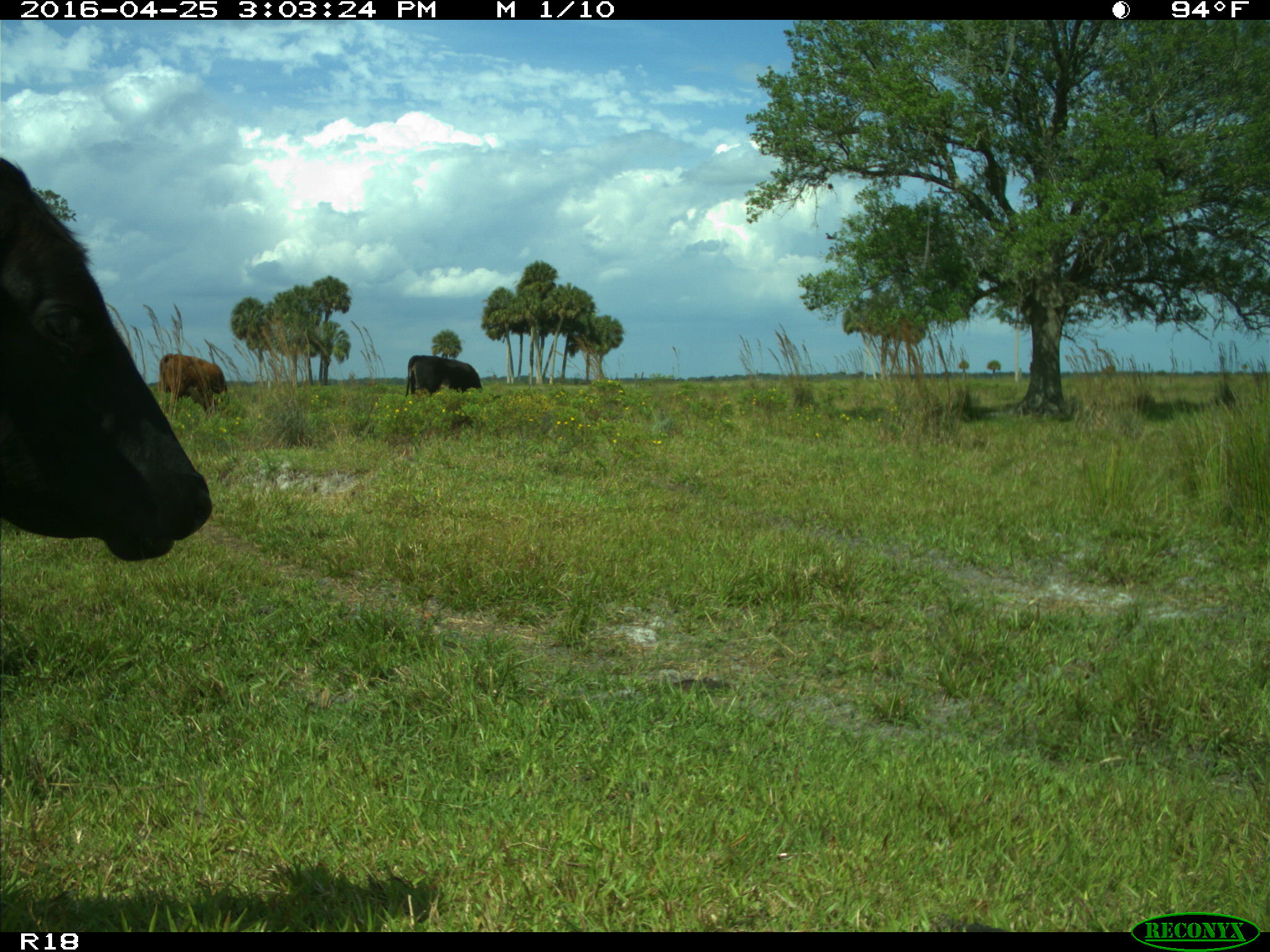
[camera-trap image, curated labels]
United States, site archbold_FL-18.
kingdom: Animalia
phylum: Chordata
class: Mammalia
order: Artiodactyla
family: Bovidae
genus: Bos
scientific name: Bos taurus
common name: domestic cow